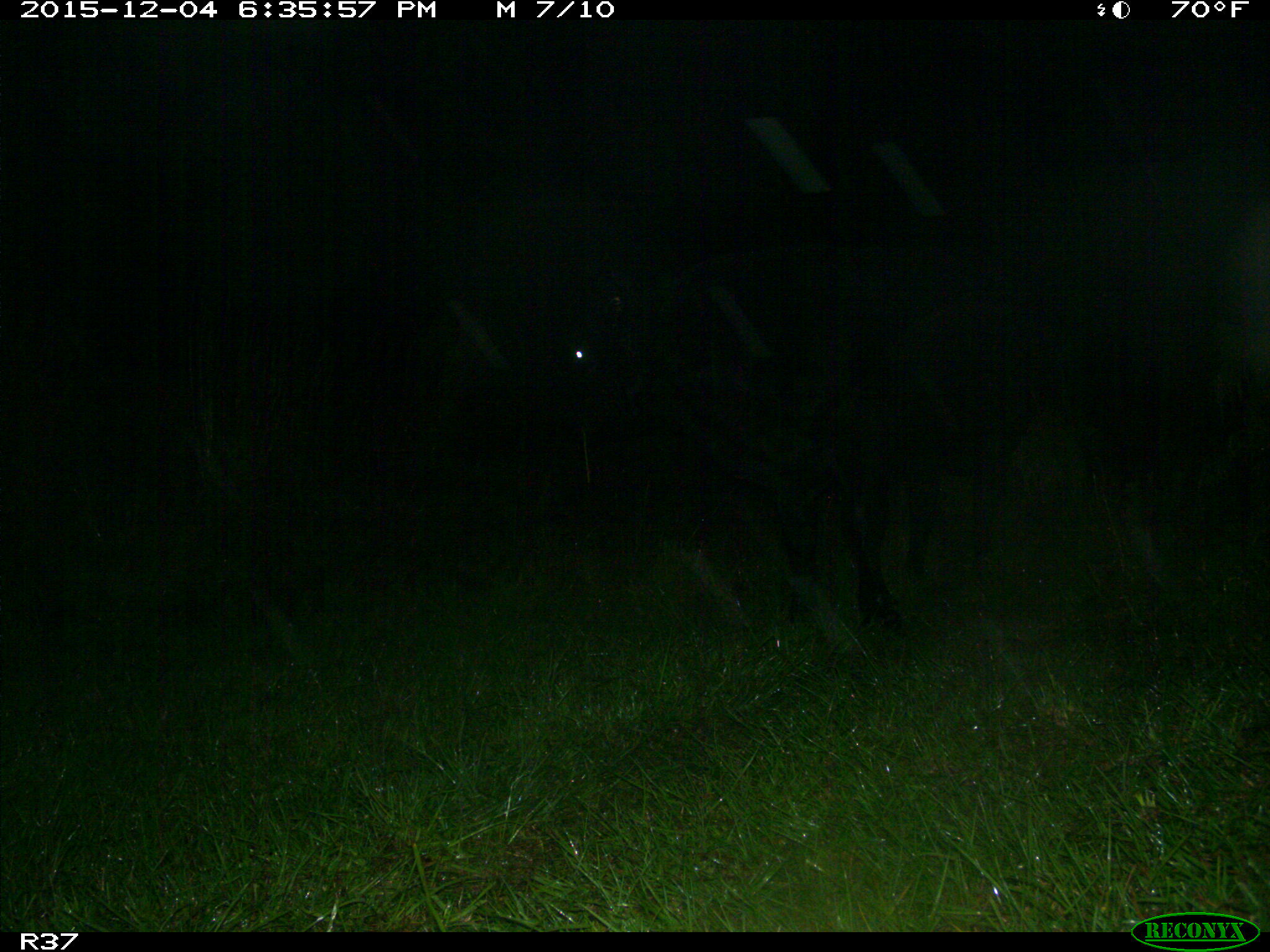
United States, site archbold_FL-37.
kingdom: Animalia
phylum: Chordata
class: Mammalia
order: Artiodactyla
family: Bovidae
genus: Bos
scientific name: Bos taurus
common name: domestic cow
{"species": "Bos taurus (domestic cow)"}